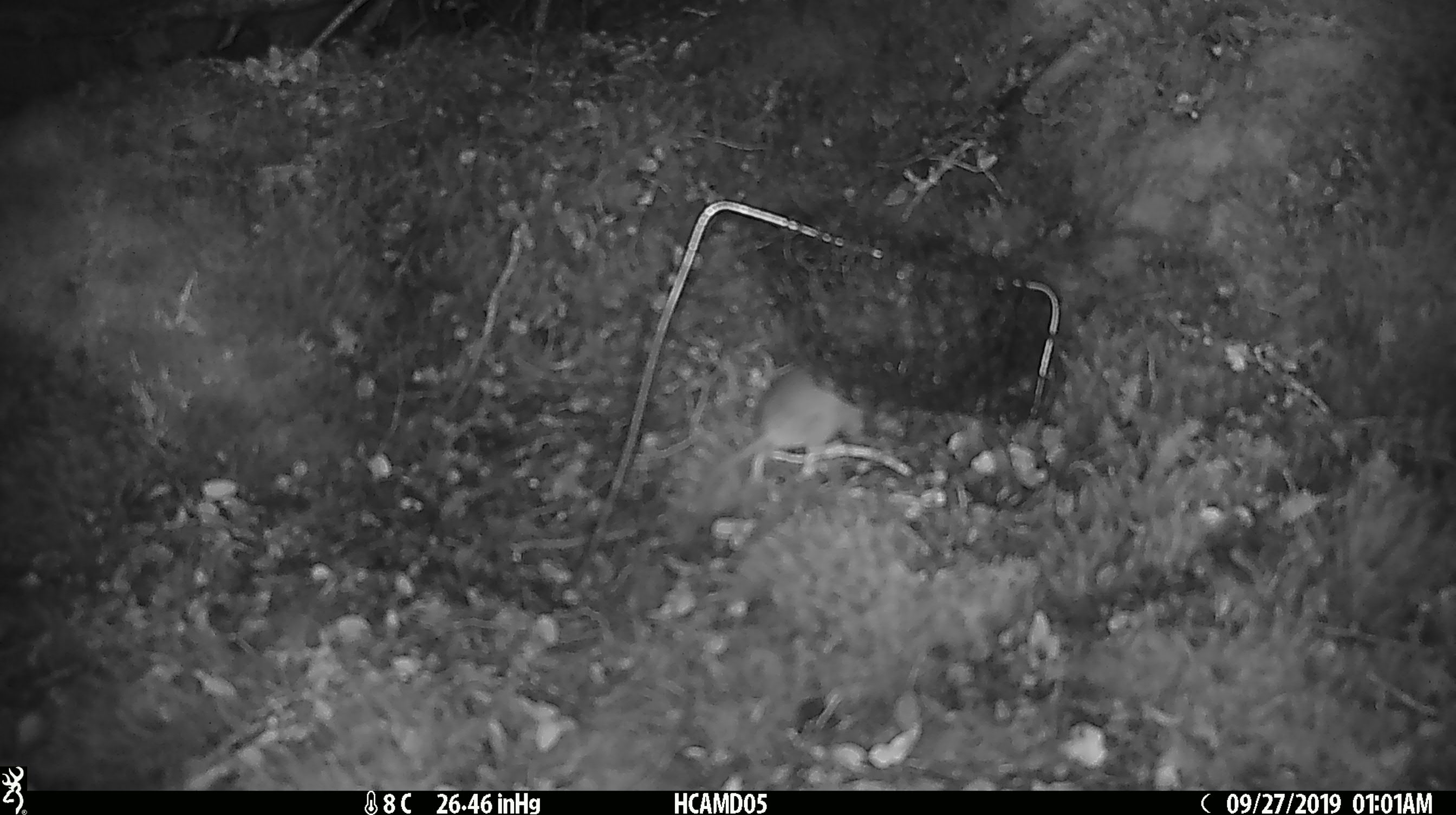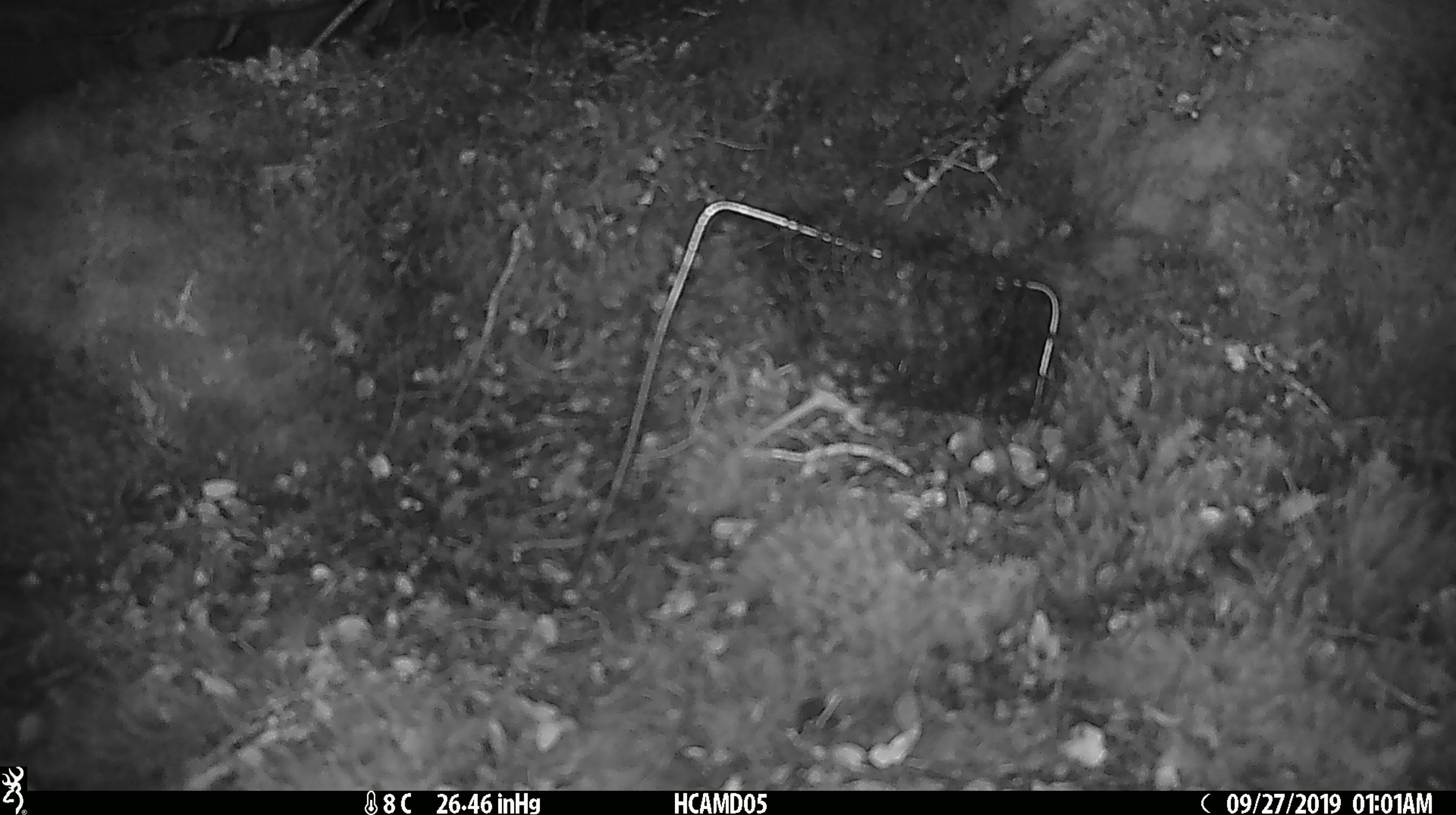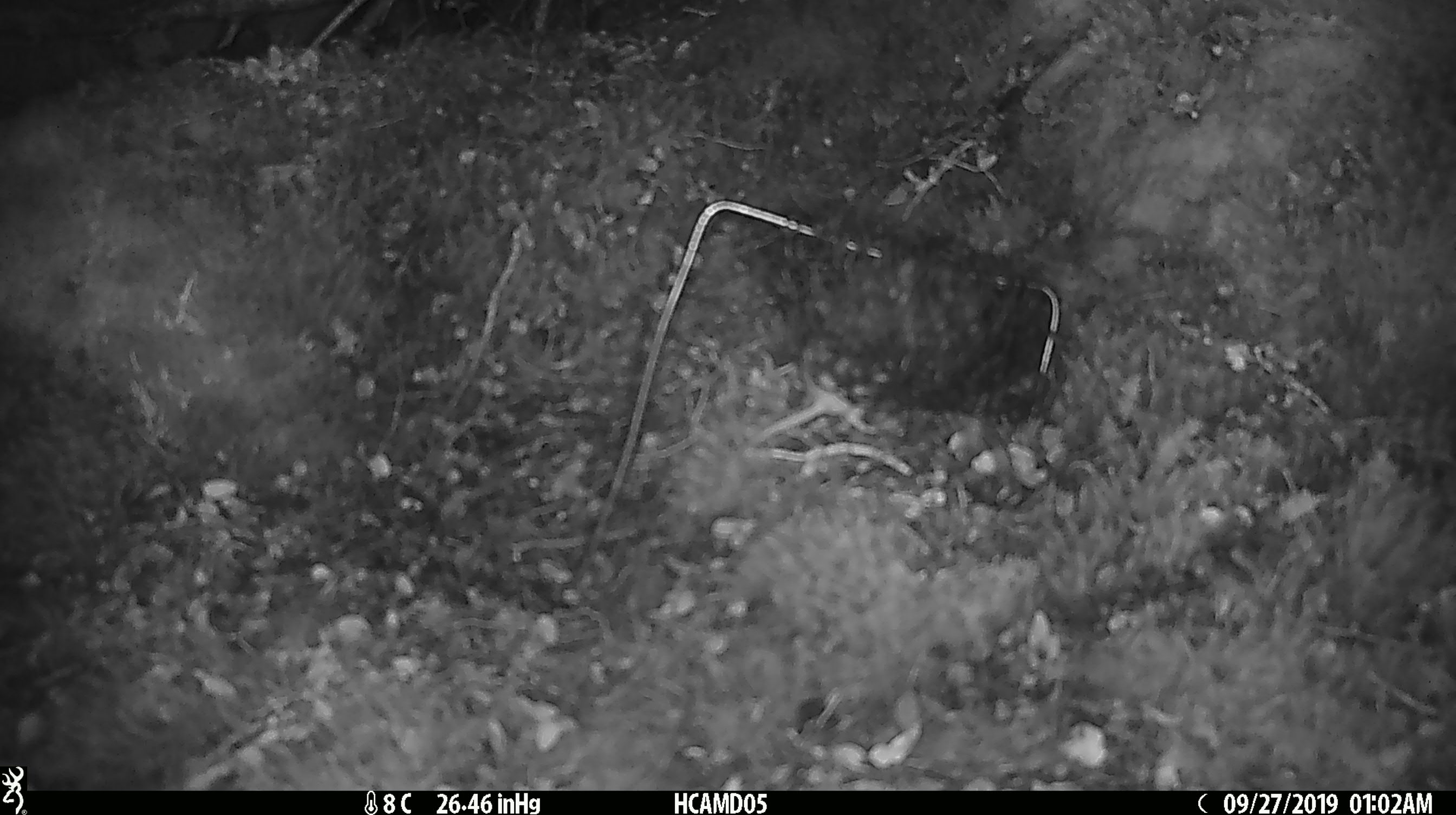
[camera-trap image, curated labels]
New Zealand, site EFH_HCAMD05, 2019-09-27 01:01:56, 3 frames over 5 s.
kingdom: Animalia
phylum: Chordata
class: Mammalia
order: Rodentia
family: Muridae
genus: Mus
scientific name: Mus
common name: mouse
Mouse (Mus).